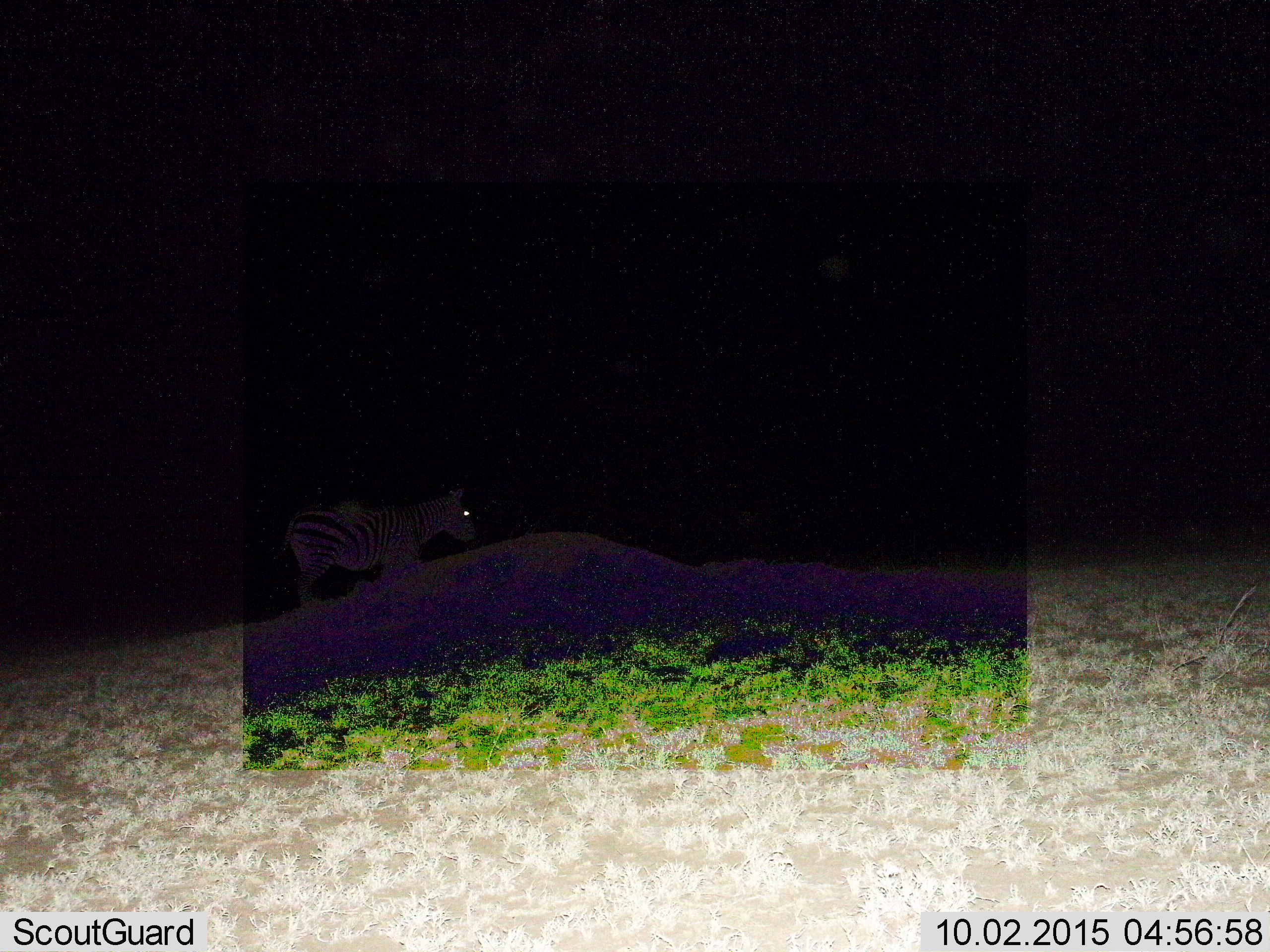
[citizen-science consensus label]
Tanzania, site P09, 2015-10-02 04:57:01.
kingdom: Animalia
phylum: Chordata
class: Mammalia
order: Perissodactyla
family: Equidae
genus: Equus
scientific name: Equus quagga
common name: plains zebra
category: zebra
Zebra (plains zebra) (Equus quagga), count 1. Behavior (volunteer vote fractions): standing 78%, resting 0%, moving 33%, interacting 0%. Young present (vote fraction): 0%. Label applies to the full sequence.